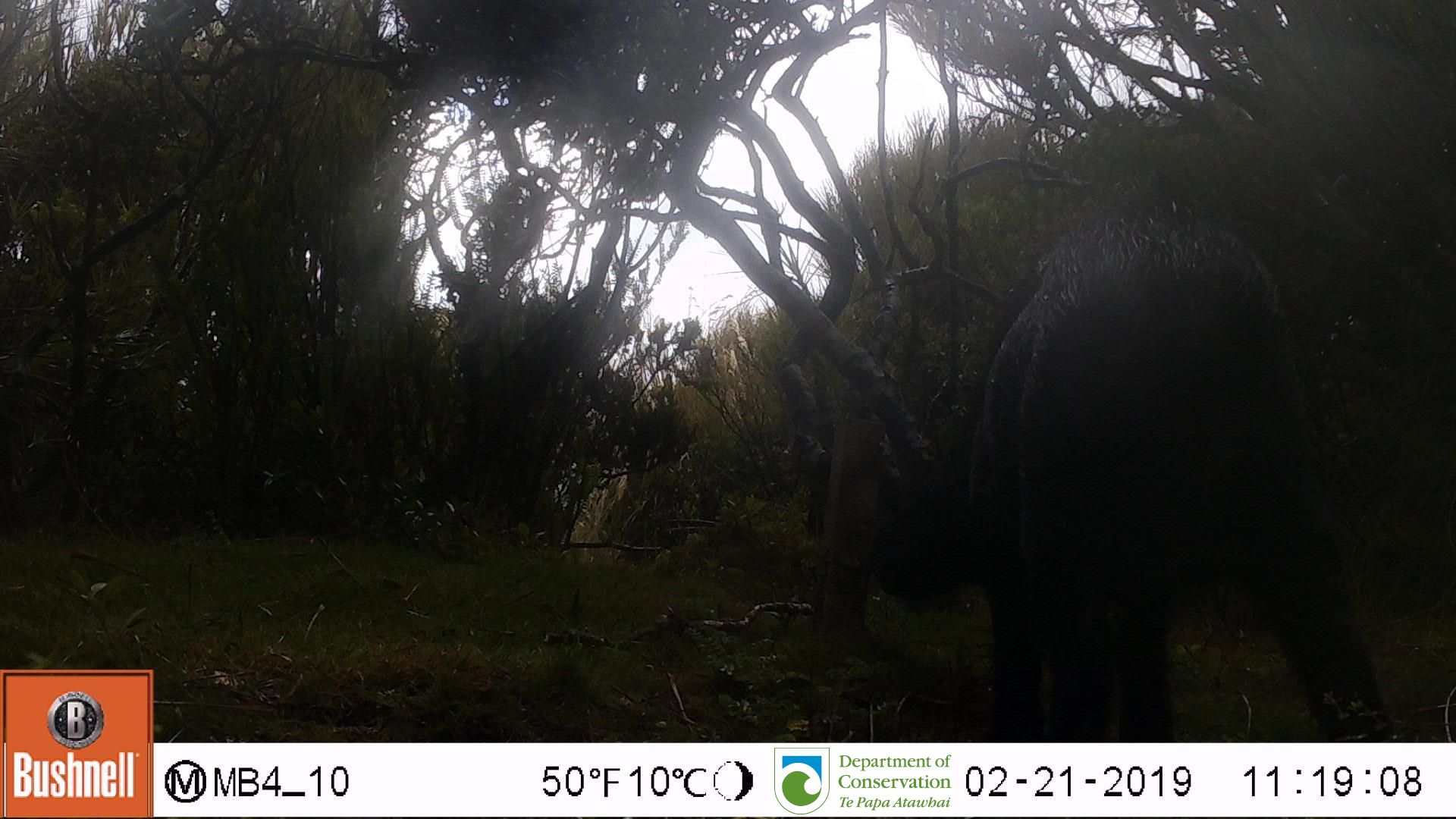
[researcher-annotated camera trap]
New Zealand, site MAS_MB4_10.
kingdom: Animalia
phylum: Chordata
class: Mammalia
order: Artiodactyla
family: Suidae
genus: Sus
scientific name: Sus scrofa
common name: pig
Pig (Sus scrofa).